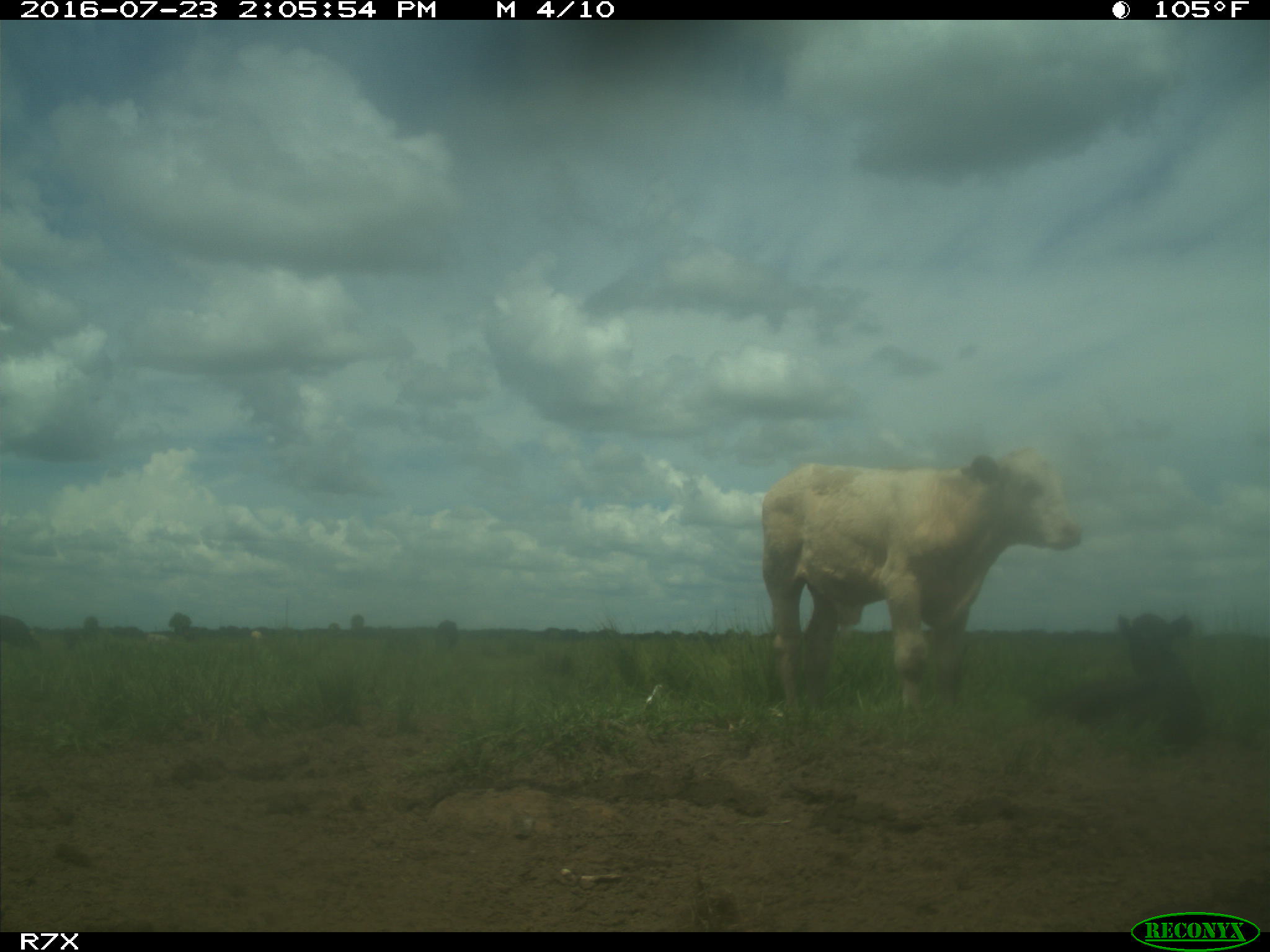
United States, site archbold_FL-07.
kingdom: Animalia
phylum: Chordata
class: Mammalia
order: Artiodactyla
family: Bovidae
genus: Bos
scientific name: Bos taurus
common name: domestic cow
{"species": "Bos taurus (domestic cow)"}